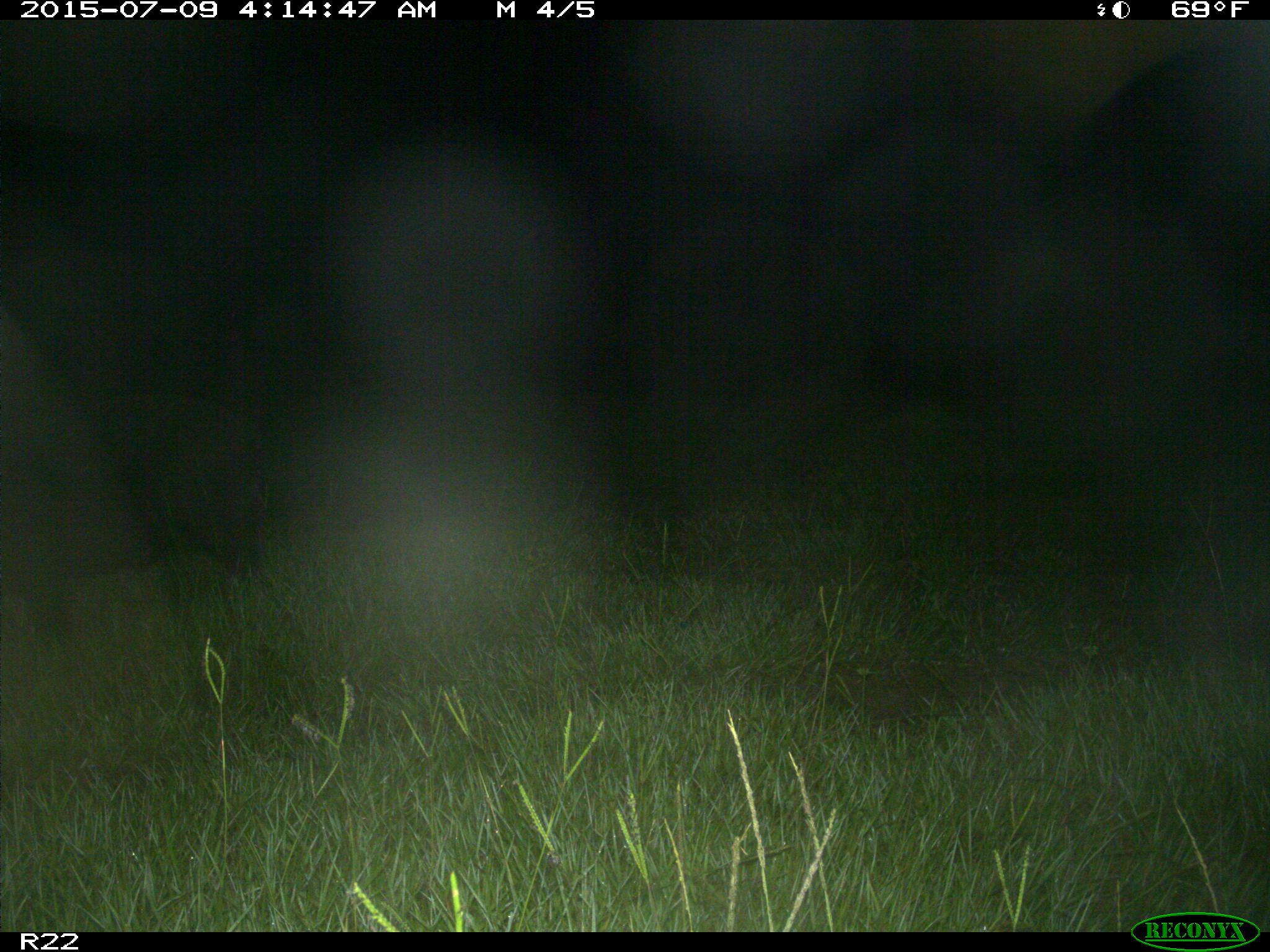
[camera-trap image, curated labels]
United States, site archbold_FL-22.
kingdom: Animalia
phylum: Chordata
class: Mammalia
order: Artiodactyla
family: Bovidae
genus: Bos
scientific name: Bos taurus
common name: domestic cow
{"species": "Bos taurus (domestic cow)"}